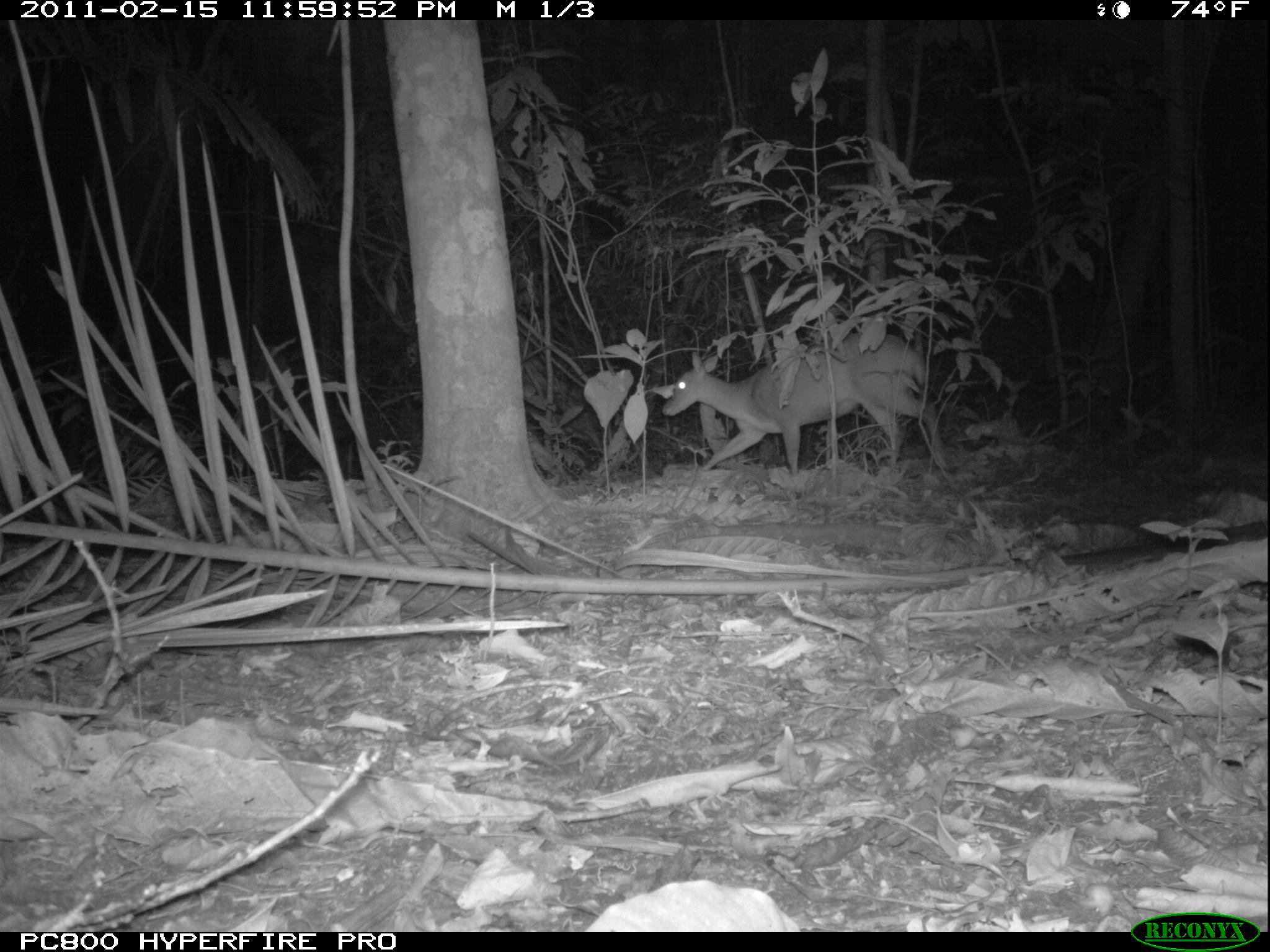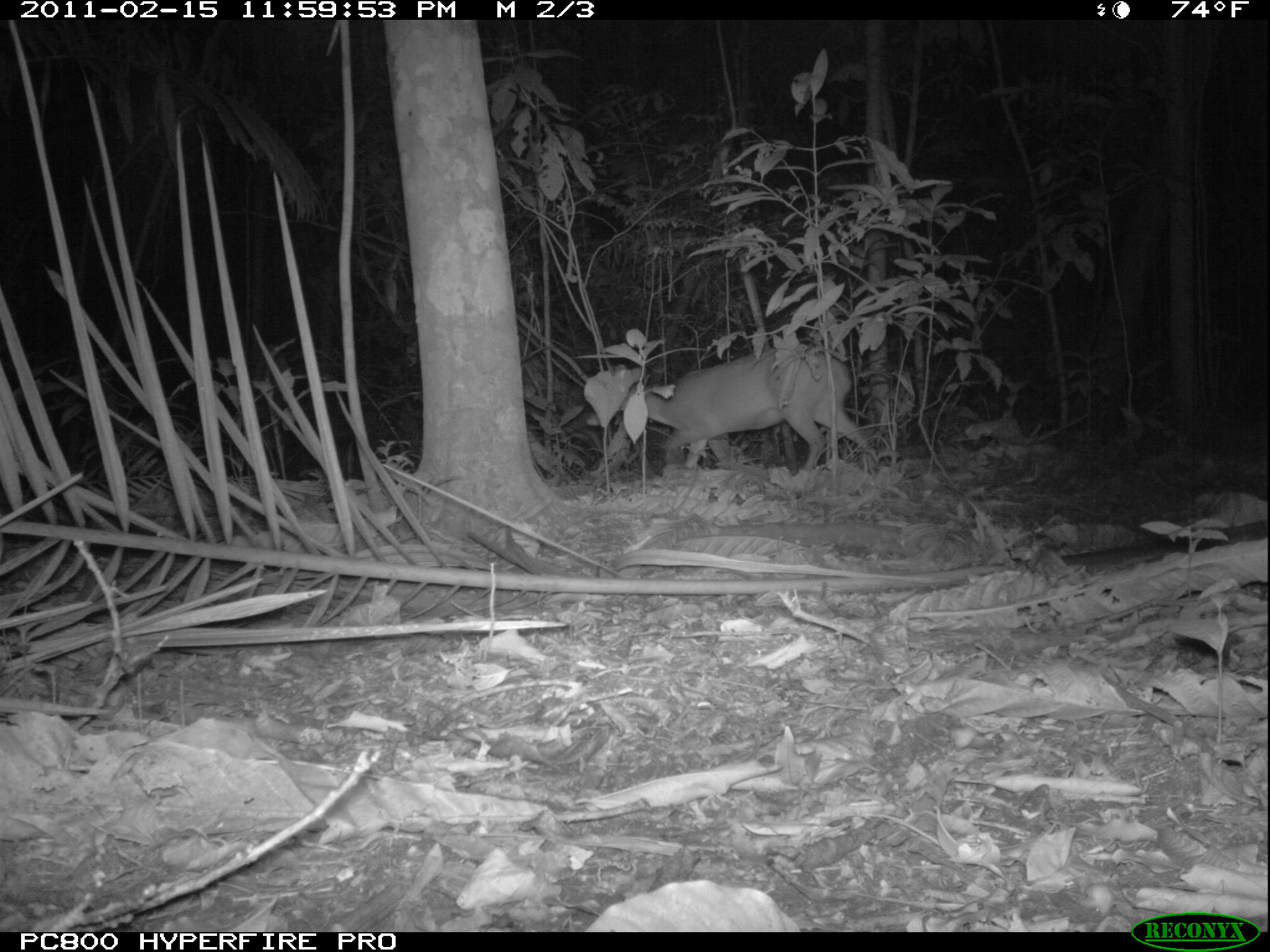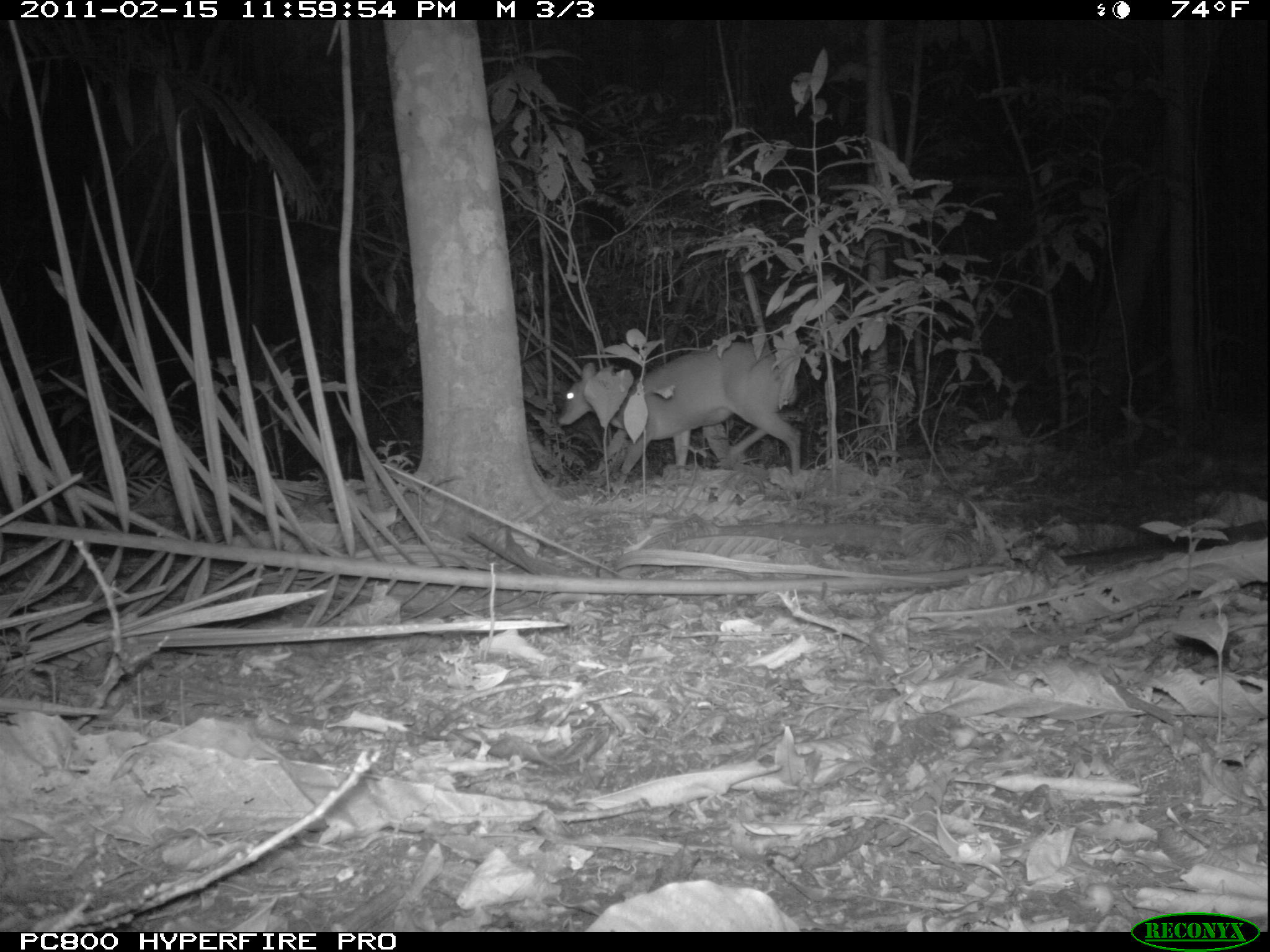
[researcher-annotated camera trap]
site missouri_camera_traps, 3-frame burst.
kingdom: Animalia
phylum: Chordata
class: Mammalia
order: Artiodactyla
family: Cervidae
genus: Mazama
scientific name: Mazama americana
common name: red brocket deer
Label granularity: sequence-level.